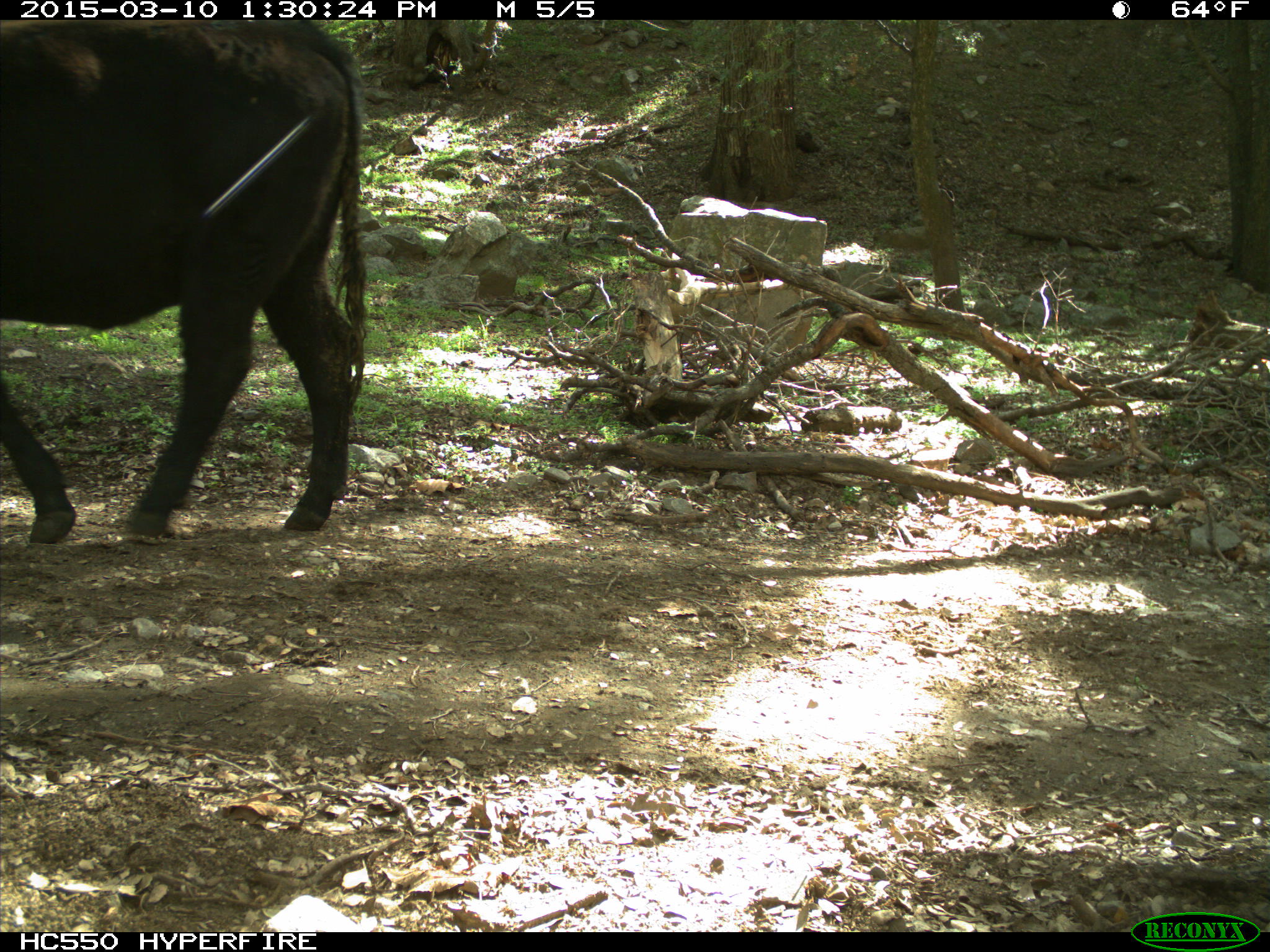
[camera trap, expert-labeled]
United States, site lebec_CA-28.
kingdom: Animalia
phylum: Chordata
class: Mammalia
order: Artiodactyla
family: Bovidae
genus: Bos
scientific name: Bos taurus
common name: domestic cow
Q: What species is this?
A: Bos taurus (domestic cow).